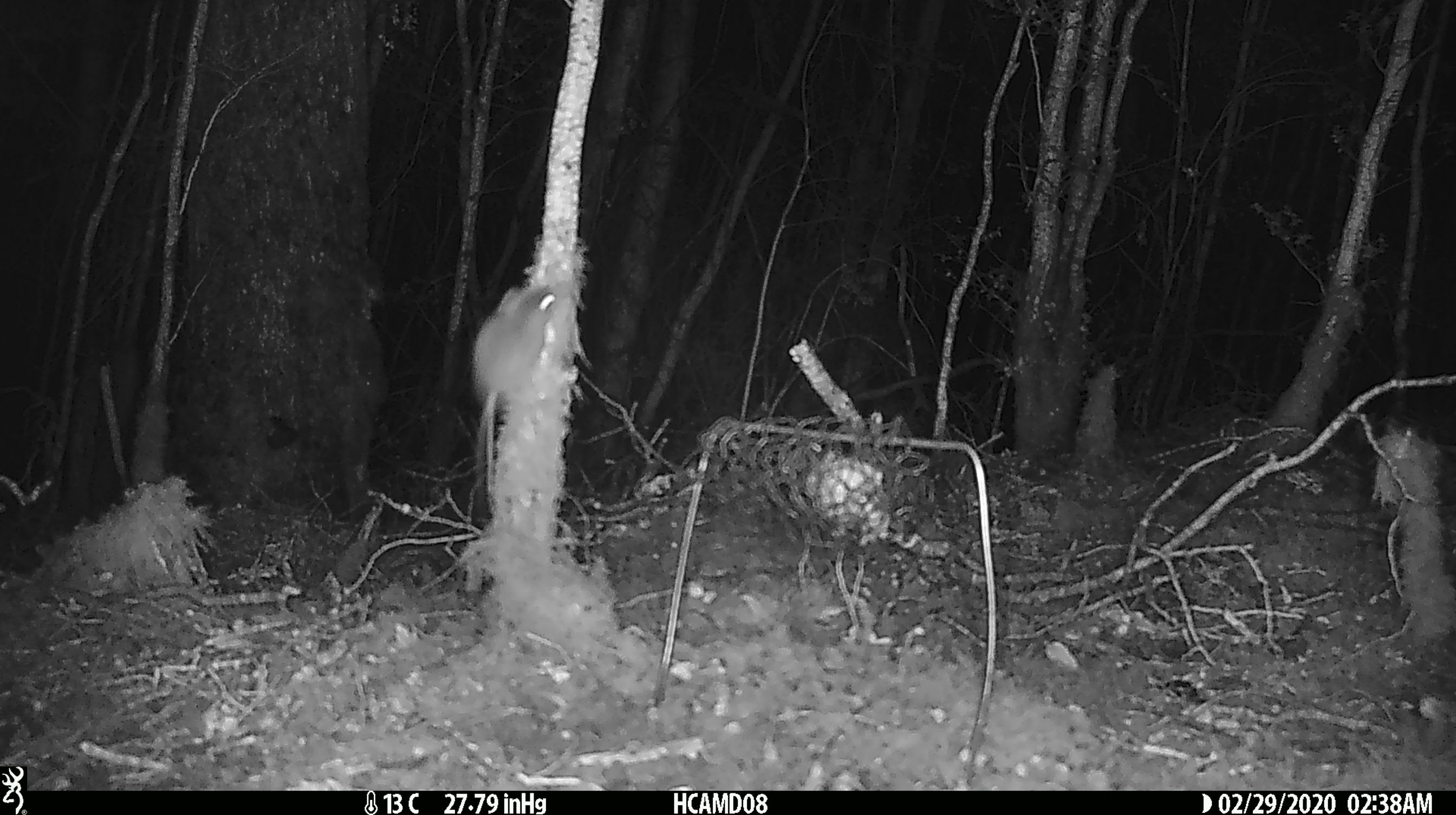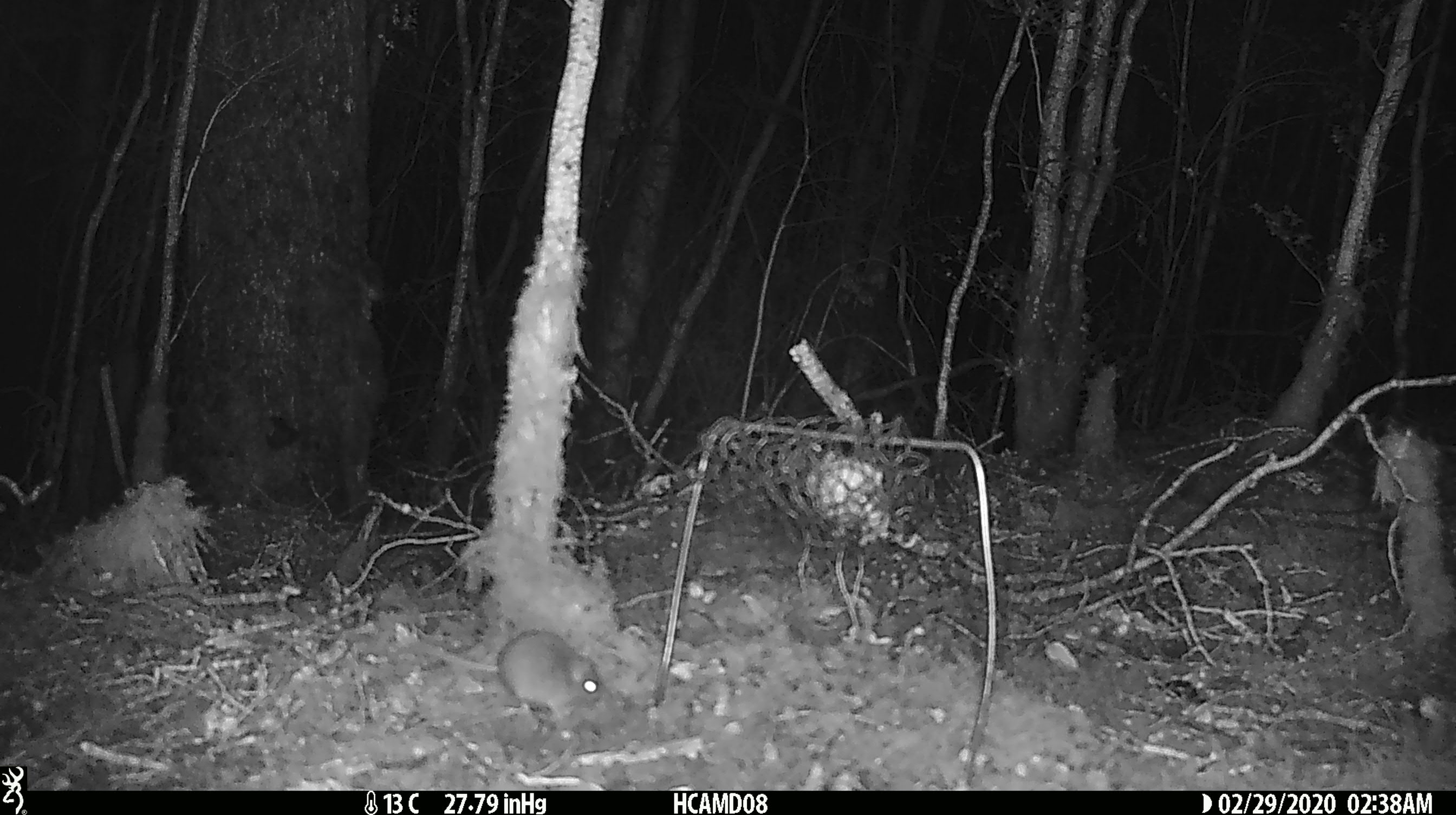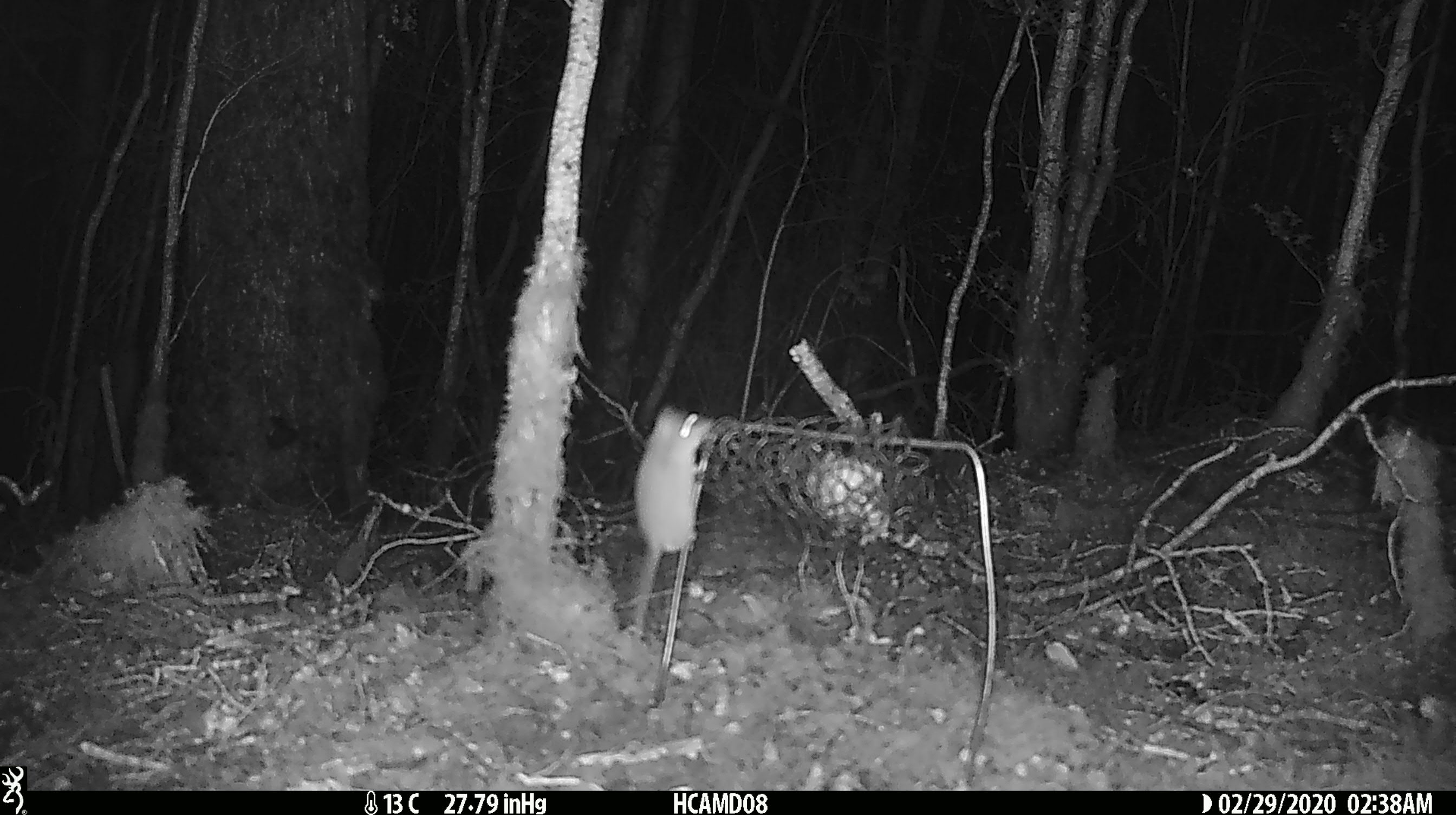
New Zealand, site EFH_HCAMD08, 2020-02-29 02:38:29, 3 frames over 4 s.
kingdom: Animalia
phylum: Chordata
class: Mammalia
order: Rodentia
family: Muridae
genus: Mus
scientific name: Mus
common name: mouse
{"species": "mouse (Mus)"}